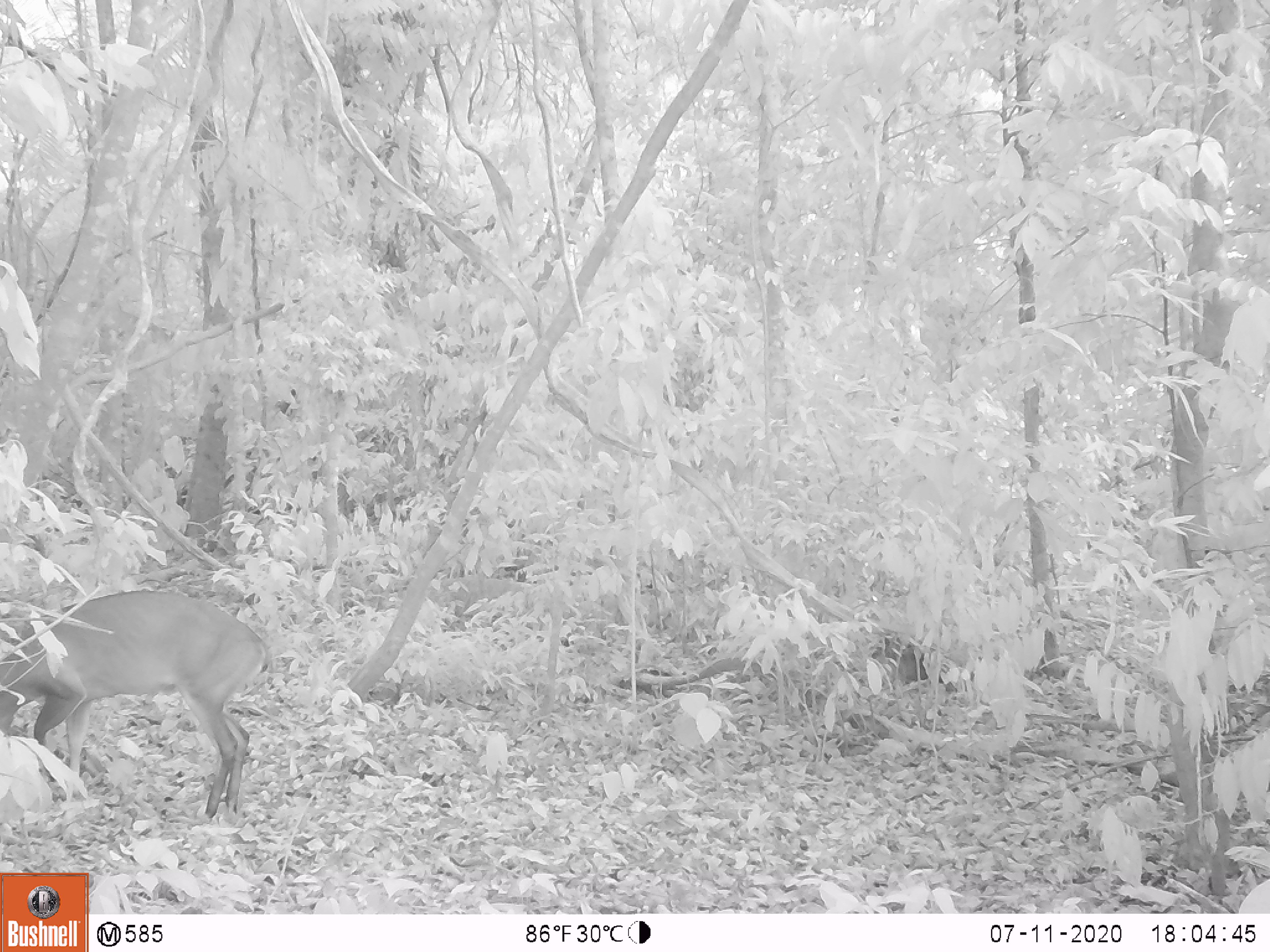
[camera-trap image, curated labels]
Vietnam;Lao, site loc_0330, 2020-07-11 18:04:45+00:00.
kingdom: Animalia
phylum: Chordata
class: Mammalia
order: Artiodactyla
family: Cervidae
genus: Muntiacus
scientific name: Muntiacus vuquangensis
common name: large-antlered muntjac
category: large antlered muntjac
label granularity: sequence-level